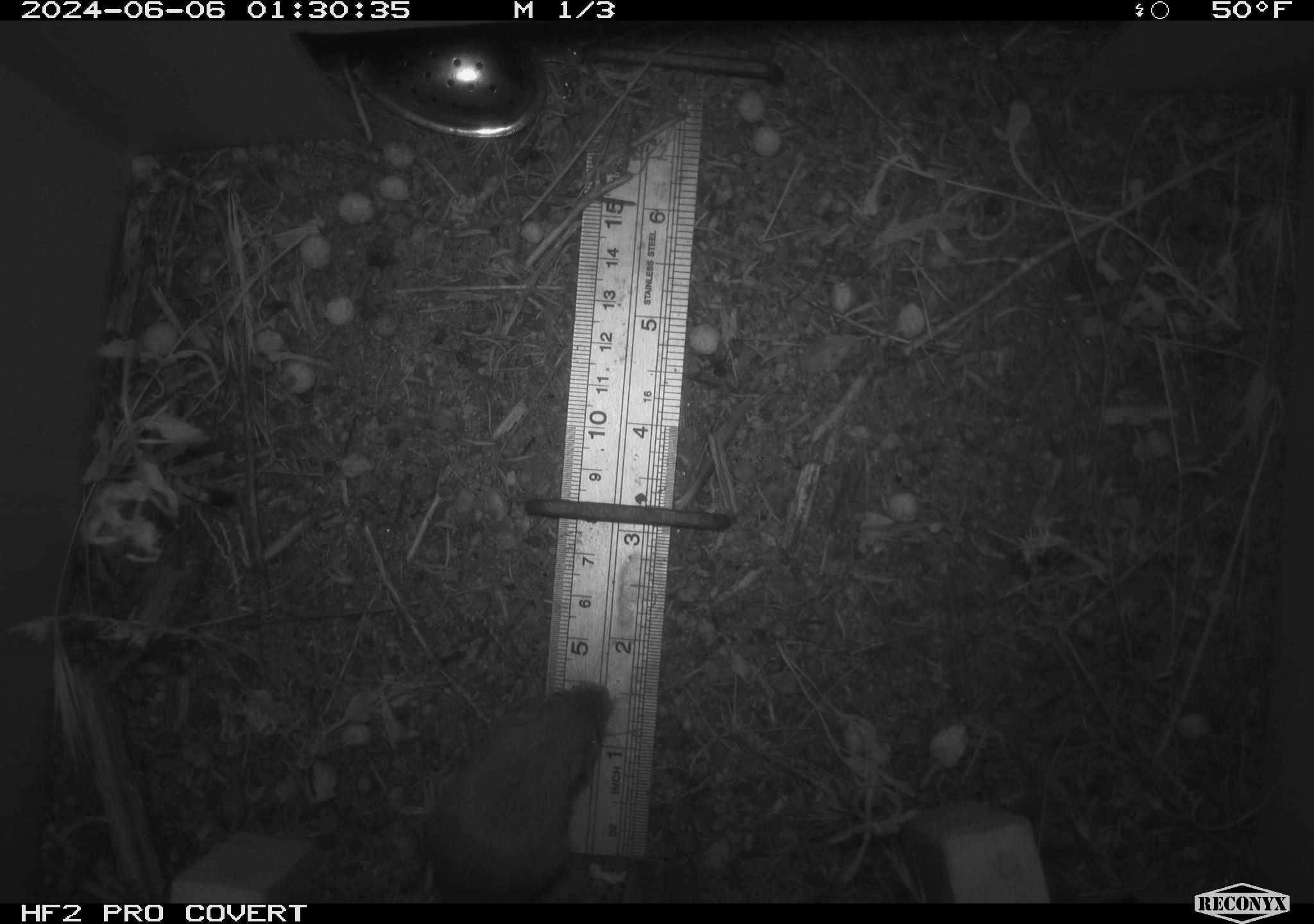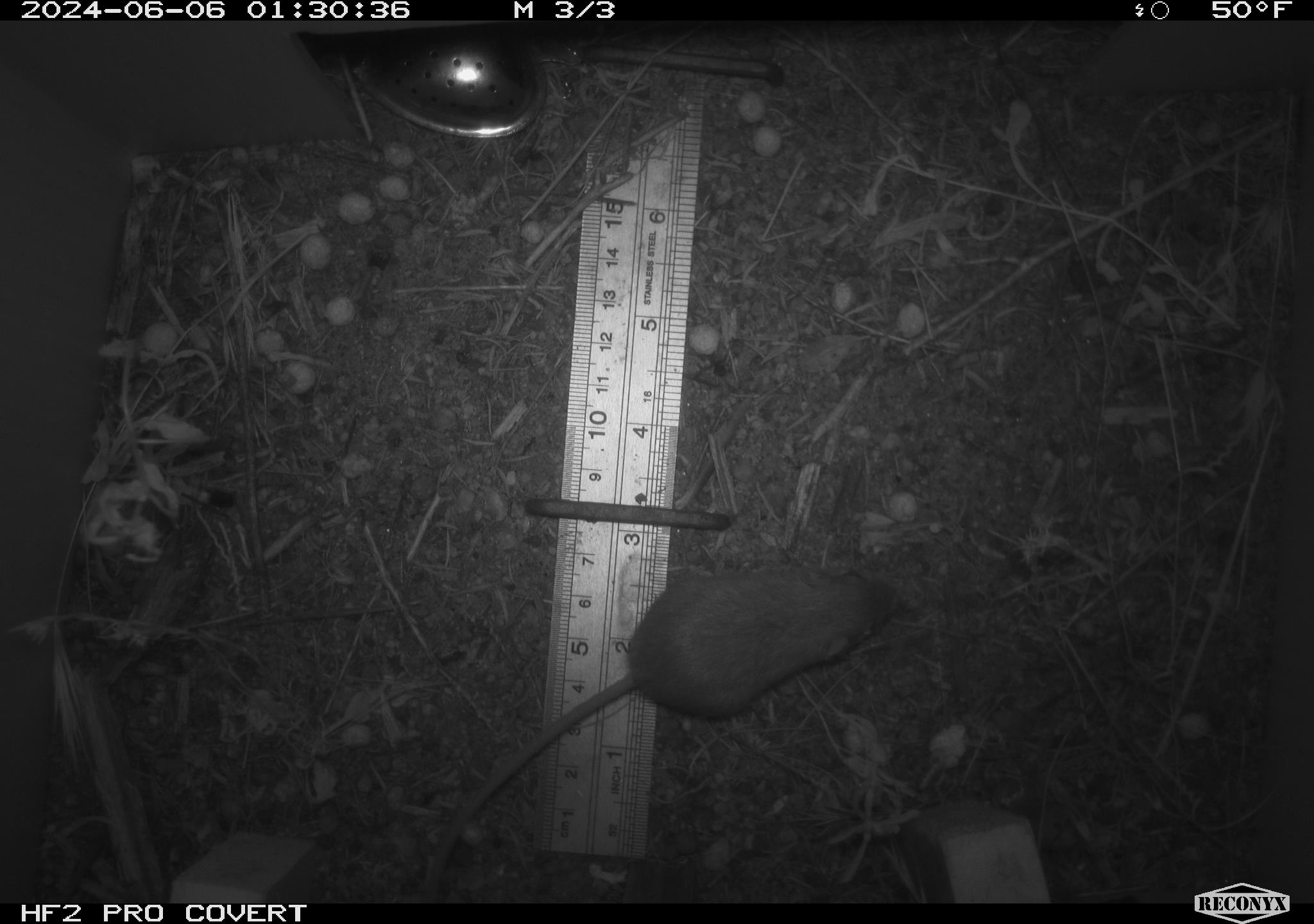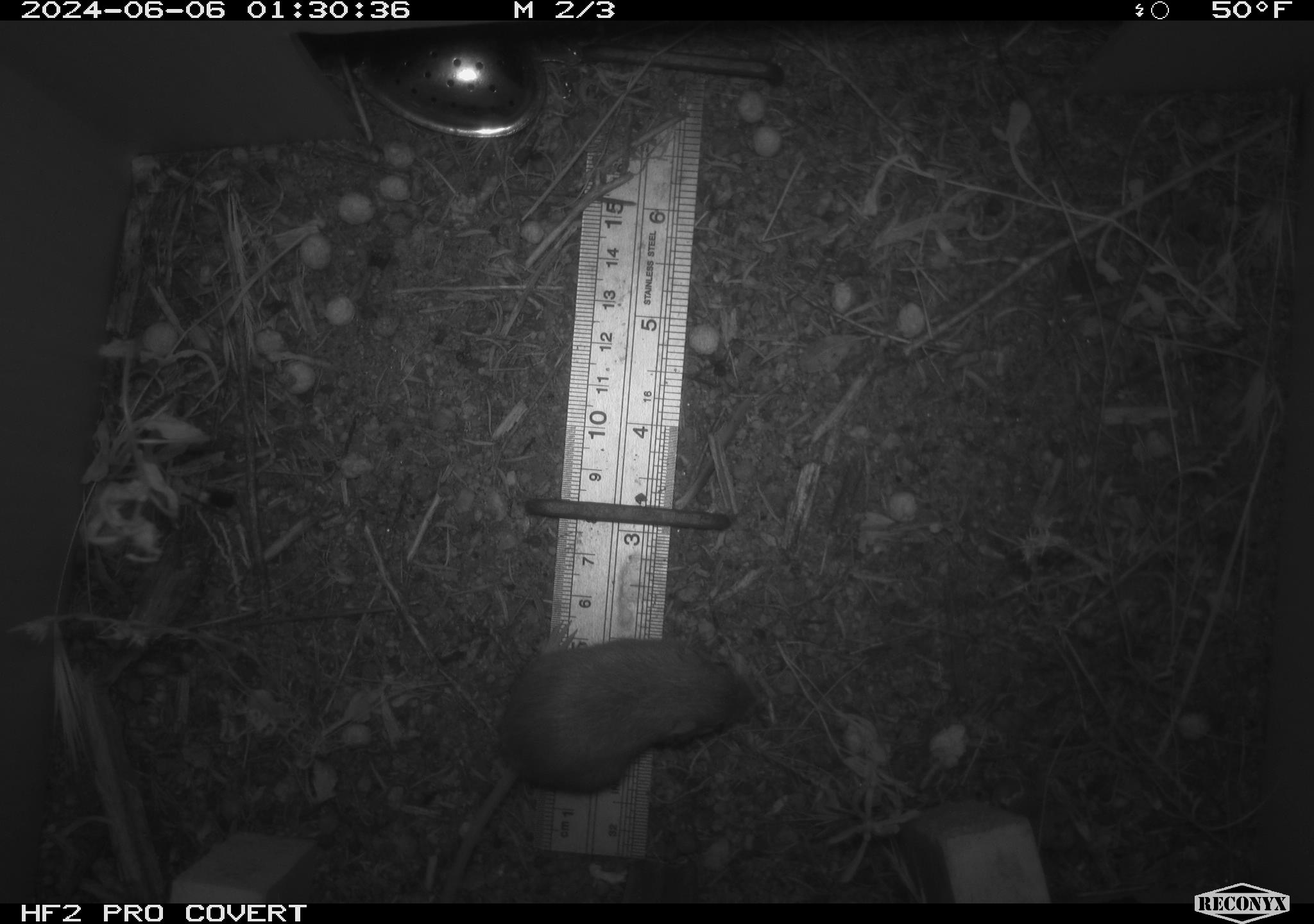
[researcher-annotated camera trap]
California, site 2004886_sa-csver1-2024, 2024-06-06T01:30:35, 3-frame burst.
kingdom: Animalia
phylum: Chordata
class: Mammalia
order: Rodentia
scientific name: Rodentia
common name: rodent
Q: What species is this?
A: Rodent (Rodentia).